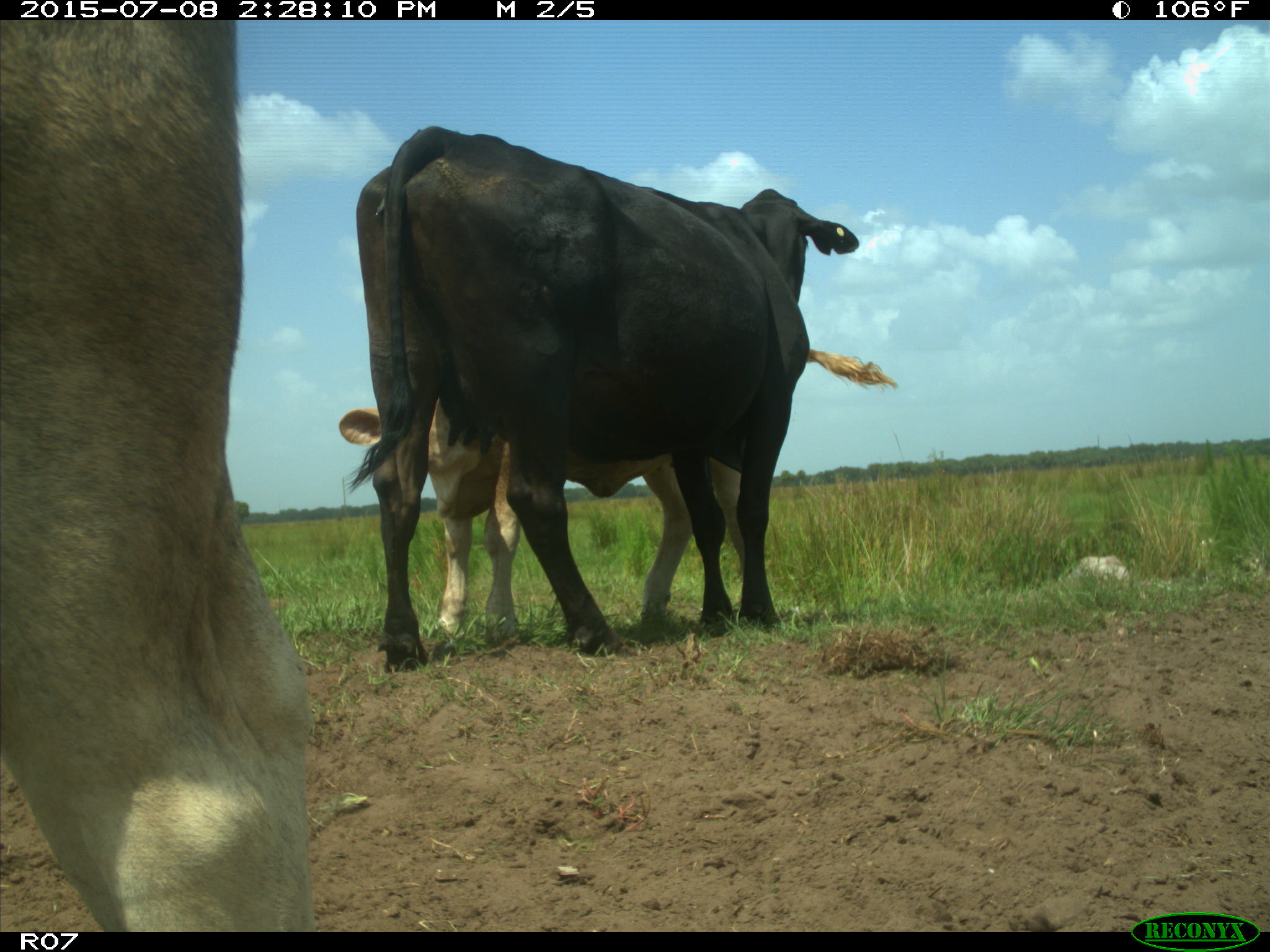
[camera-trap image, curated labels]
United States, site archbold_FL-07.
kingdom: Animalia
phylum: Chordata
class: Mammalia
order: Artiodactyla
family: Bovidae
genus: Bos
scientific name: Bos taurus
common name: domestic cow